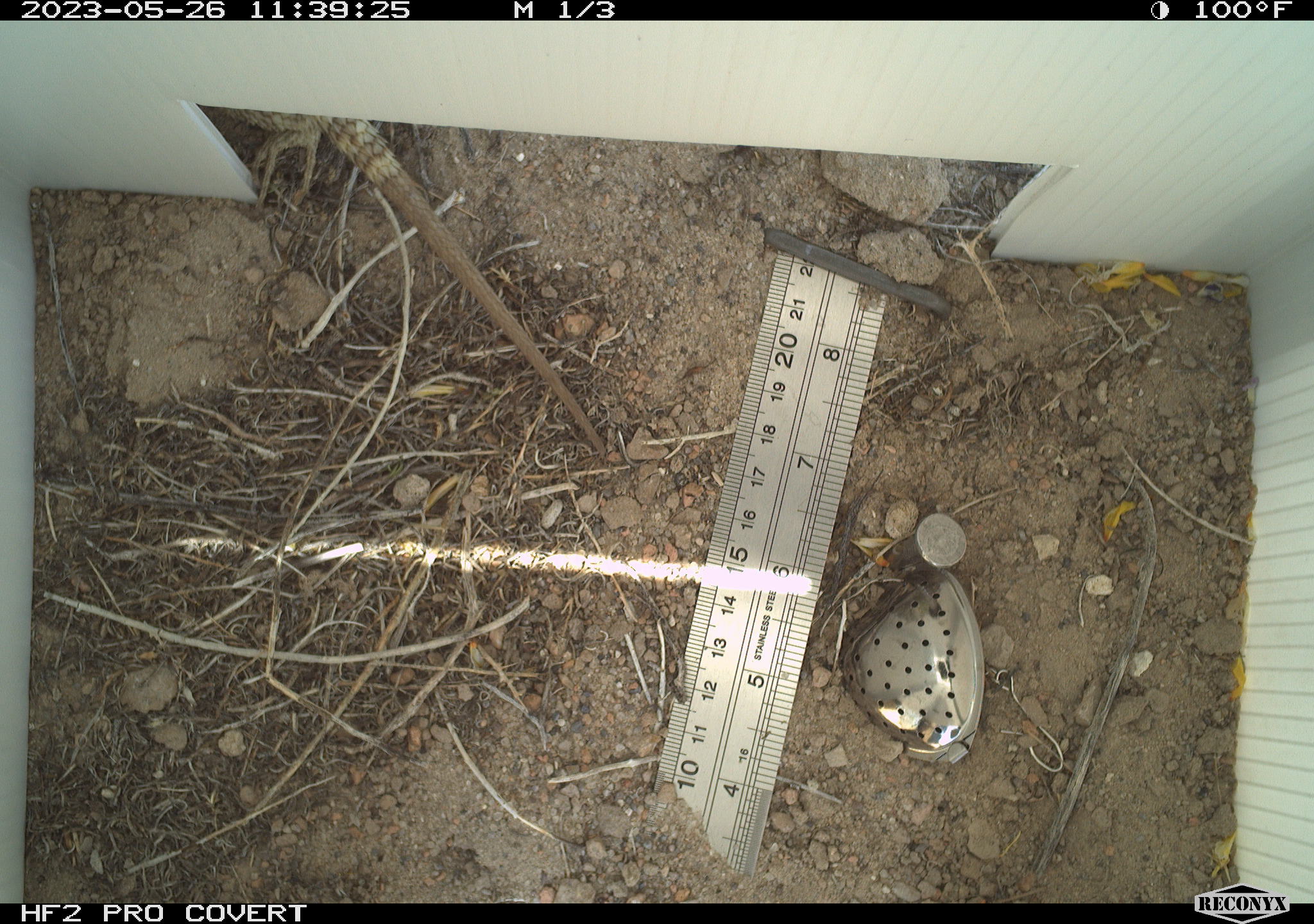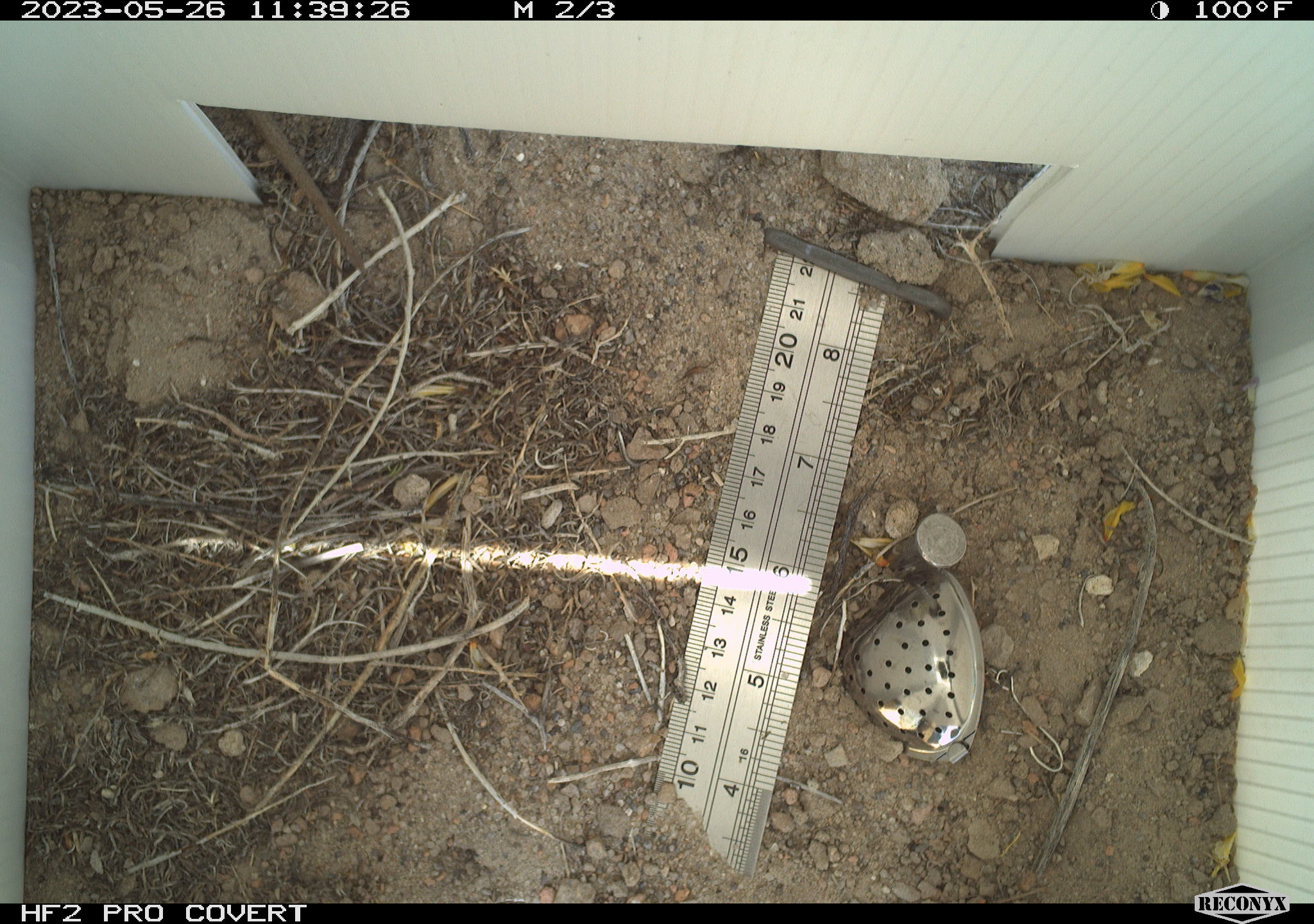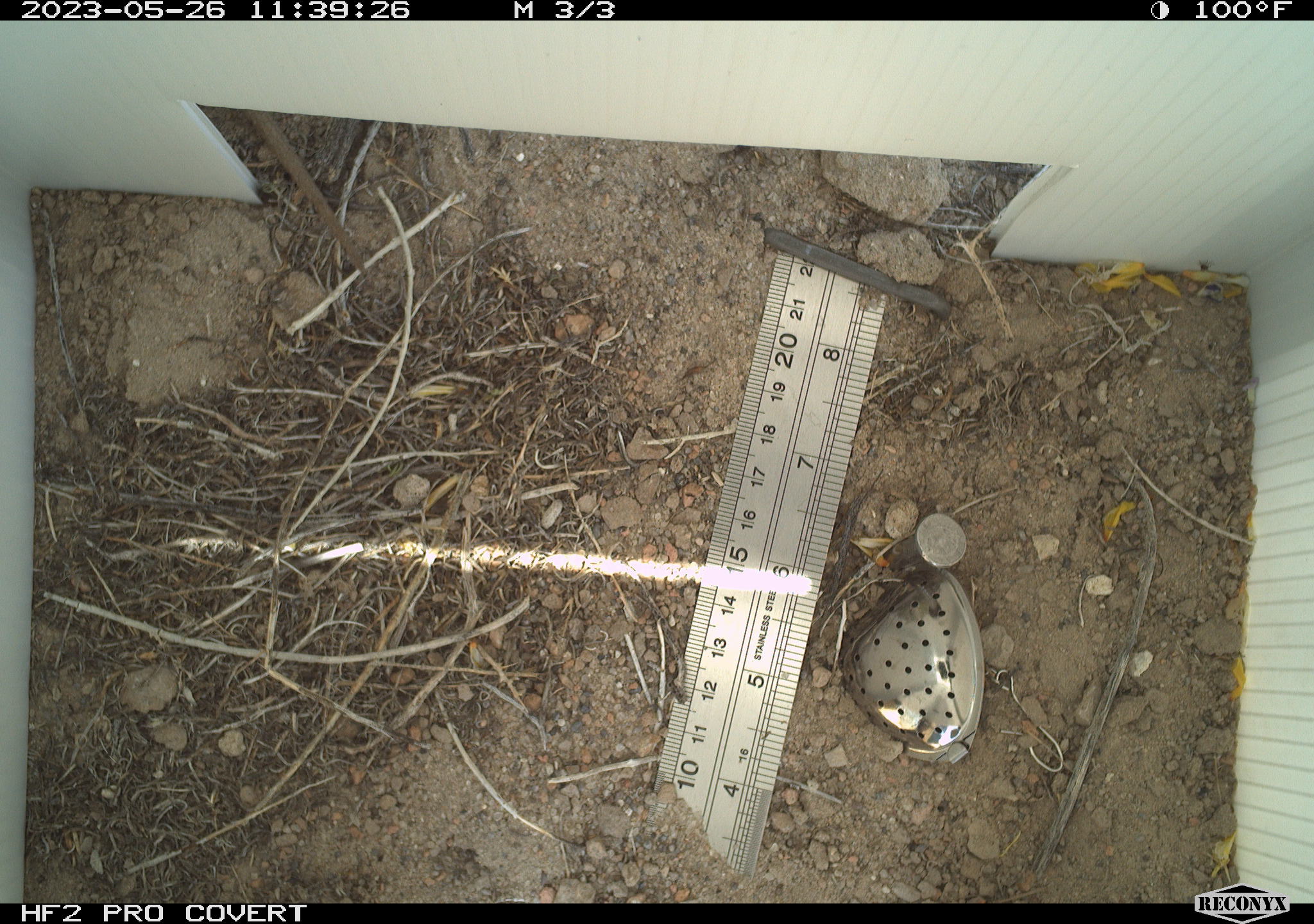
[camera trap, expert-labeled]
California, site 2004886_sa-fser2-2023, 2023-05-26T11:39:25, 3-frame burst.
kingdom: Animalia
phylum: Chordata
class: Reptilia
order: Squamata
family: Phrynosomatidae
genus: Sceloporus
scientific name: Sceloporus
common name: spiny lizards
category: sceloporus species